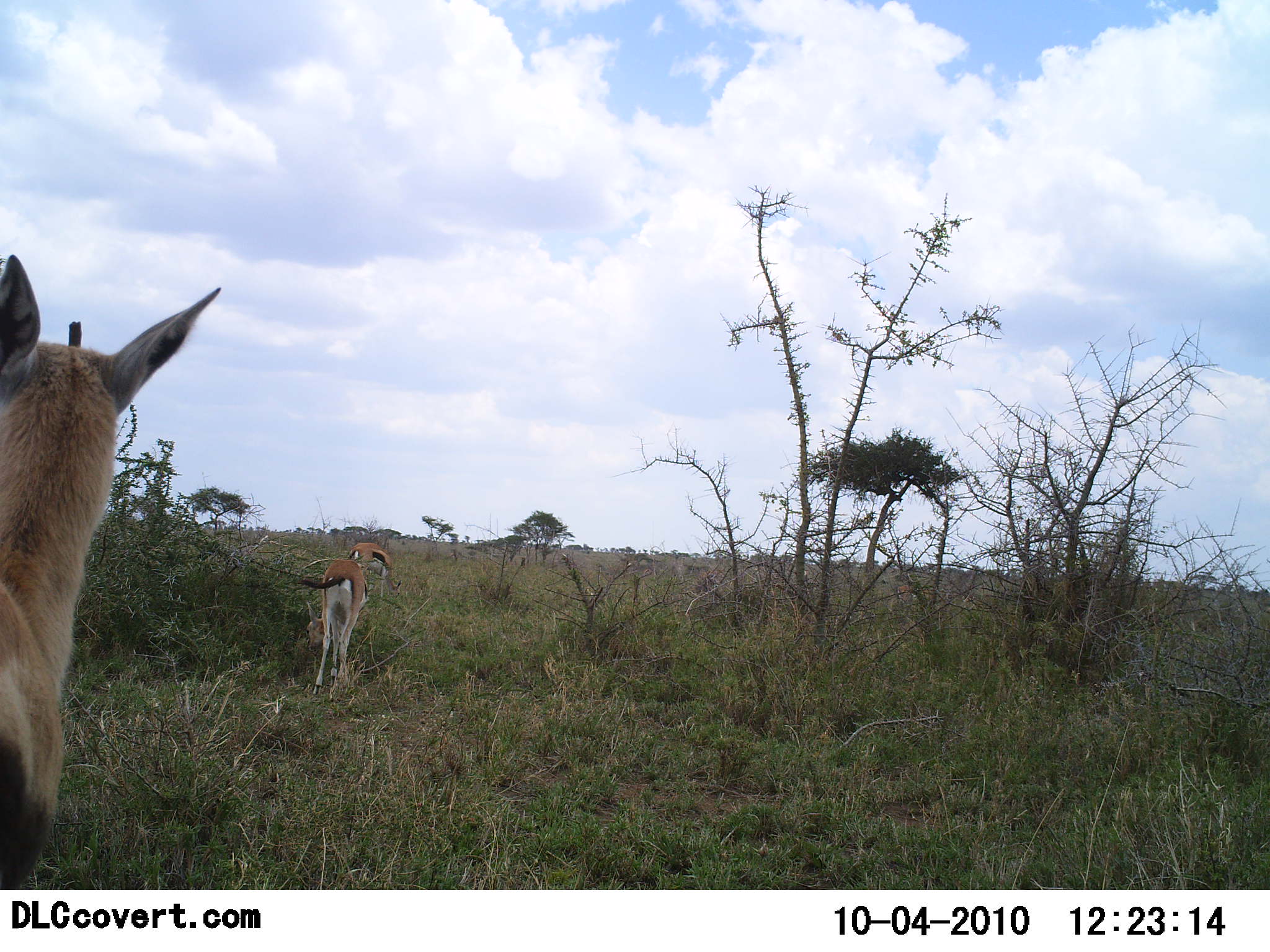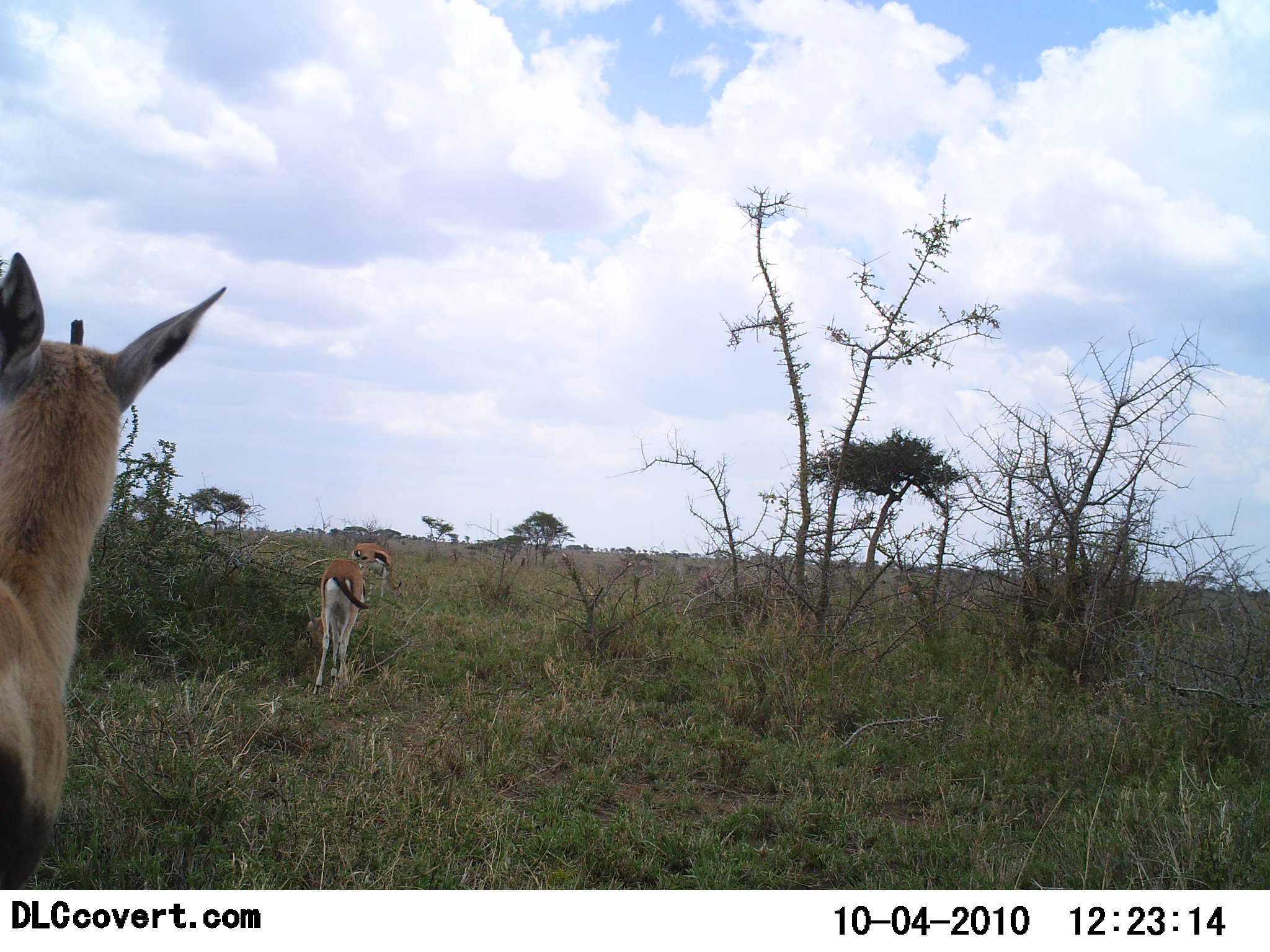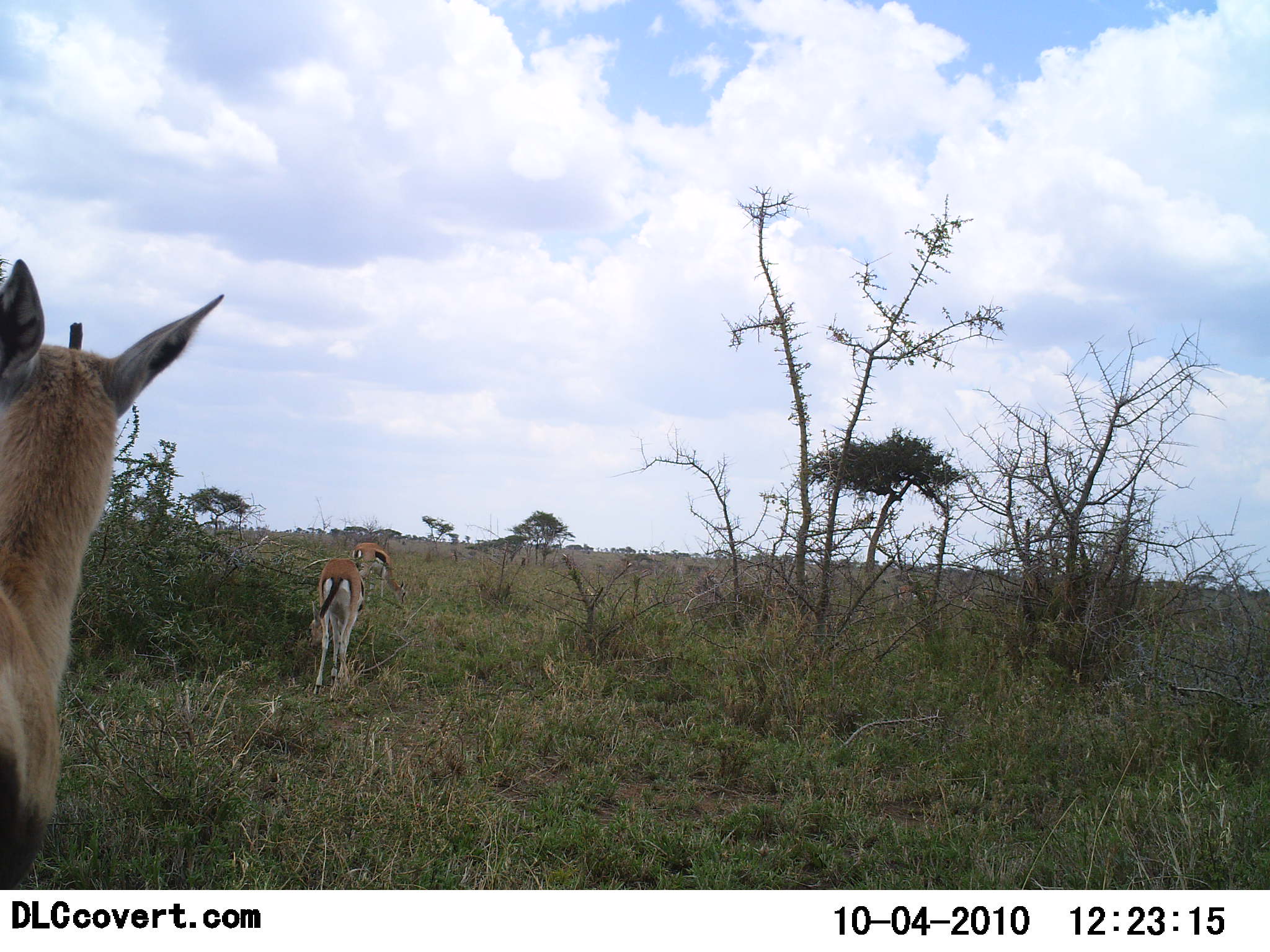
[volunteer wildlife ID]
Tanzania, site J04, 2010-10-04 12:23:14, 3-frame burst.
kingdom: Animalia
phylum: Chordata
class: Mammalia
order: Artiodactyla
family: Bovidae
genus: Eudorcas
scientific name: Eudorcas thomsonii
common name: thomson's gazelle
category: gazellethomsons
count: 3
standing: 83%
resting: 0%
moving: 6%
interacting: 0%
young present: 0%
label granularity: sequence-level